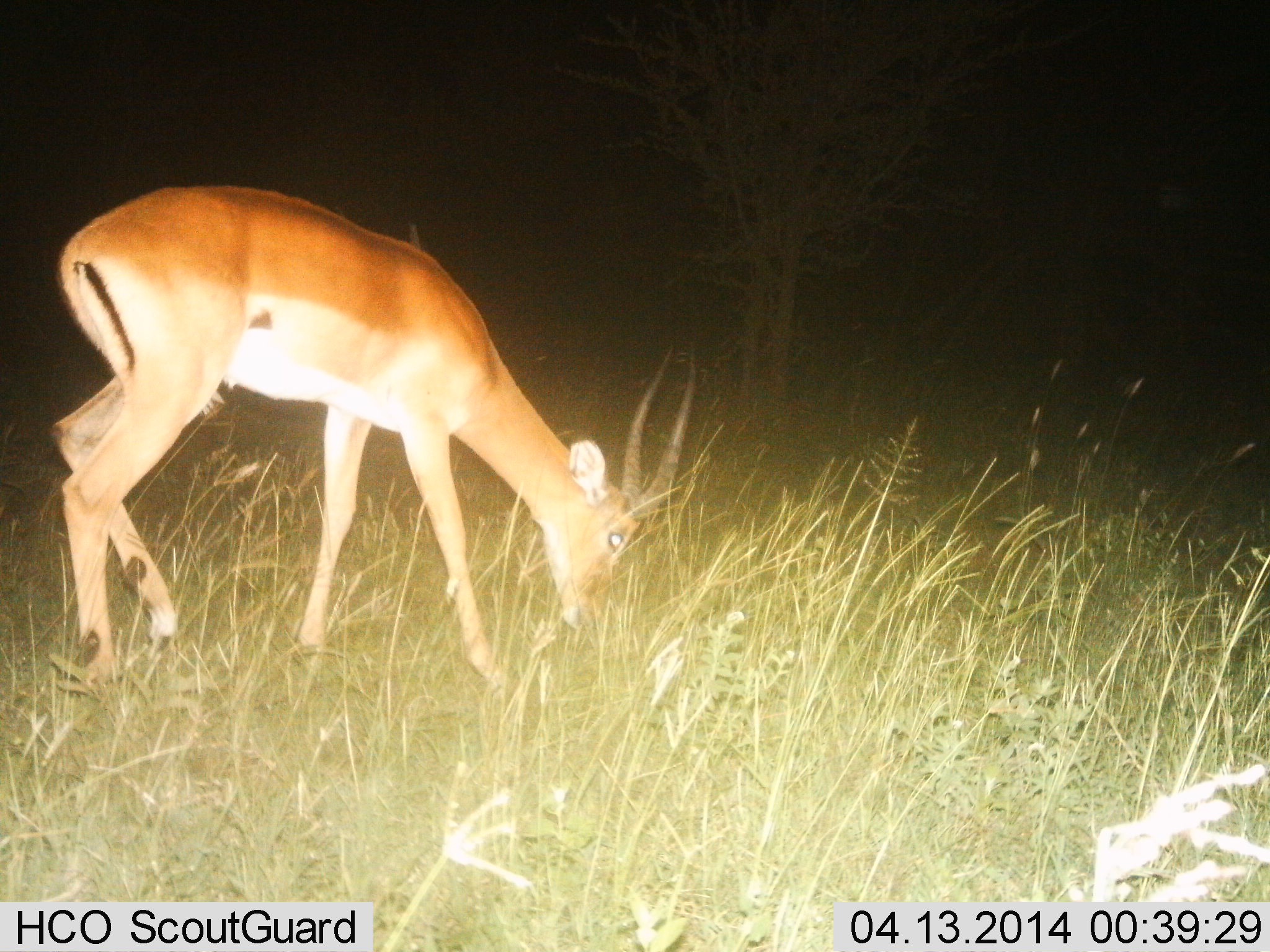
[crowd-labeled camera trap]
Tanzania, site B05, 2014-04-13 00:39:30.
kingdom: Animalia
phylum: Chordata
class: Mammalia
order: Artiodactyla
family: Bovidae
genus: Aepyceros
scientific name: Aepyceros melampus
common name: impala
Impala (Aepyceros melampus), count 1. Behavior (volunteer vote fractions): standing 0%, resting 0%, moving 0%, interacting 0%. Young present (vote fraction): 0%. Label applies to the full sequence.